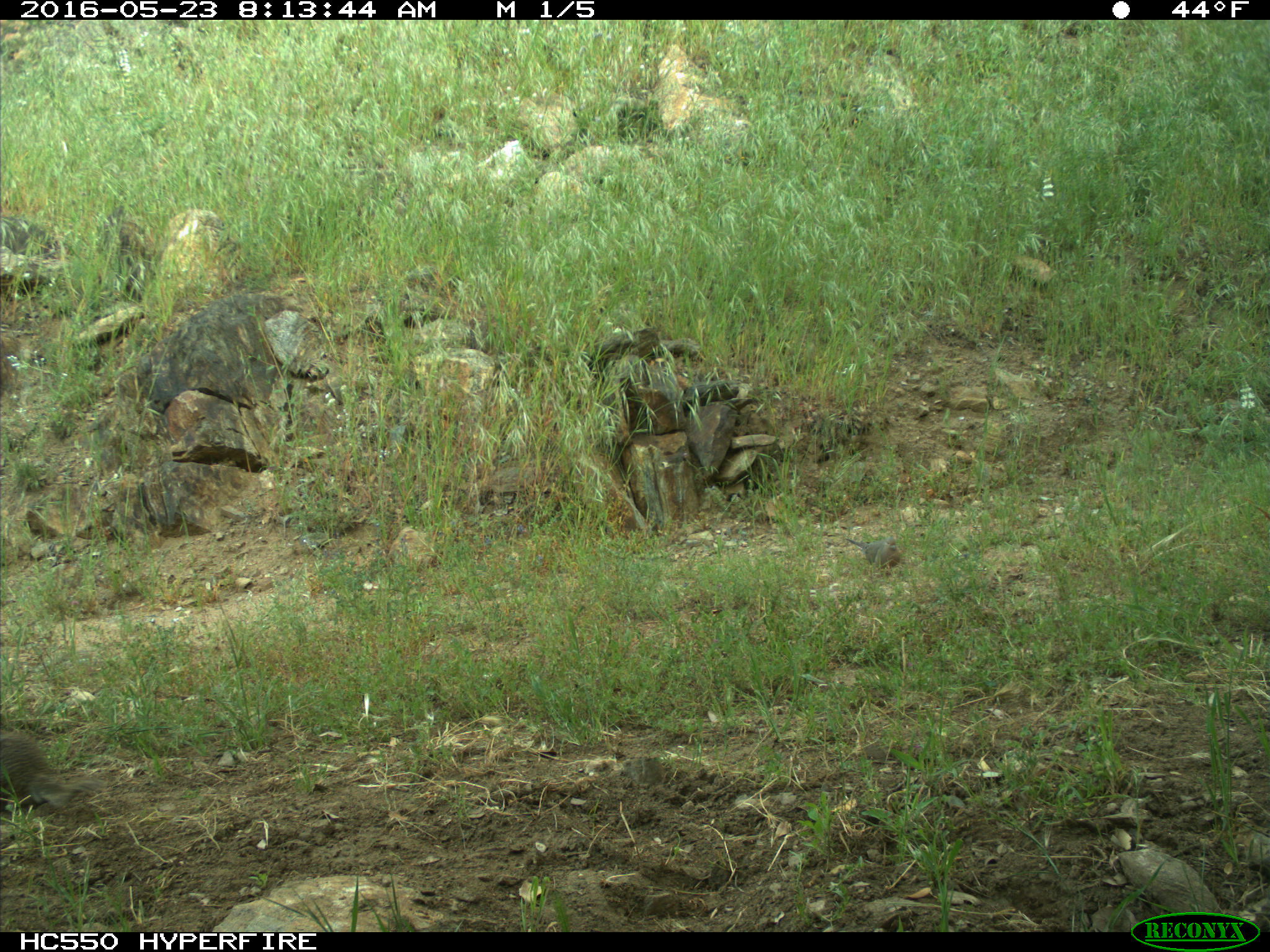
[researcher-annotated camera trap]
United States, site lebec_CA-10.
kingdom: Animalia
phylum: Chordata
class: Aves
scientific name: Aves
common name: birds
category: unidentified bird